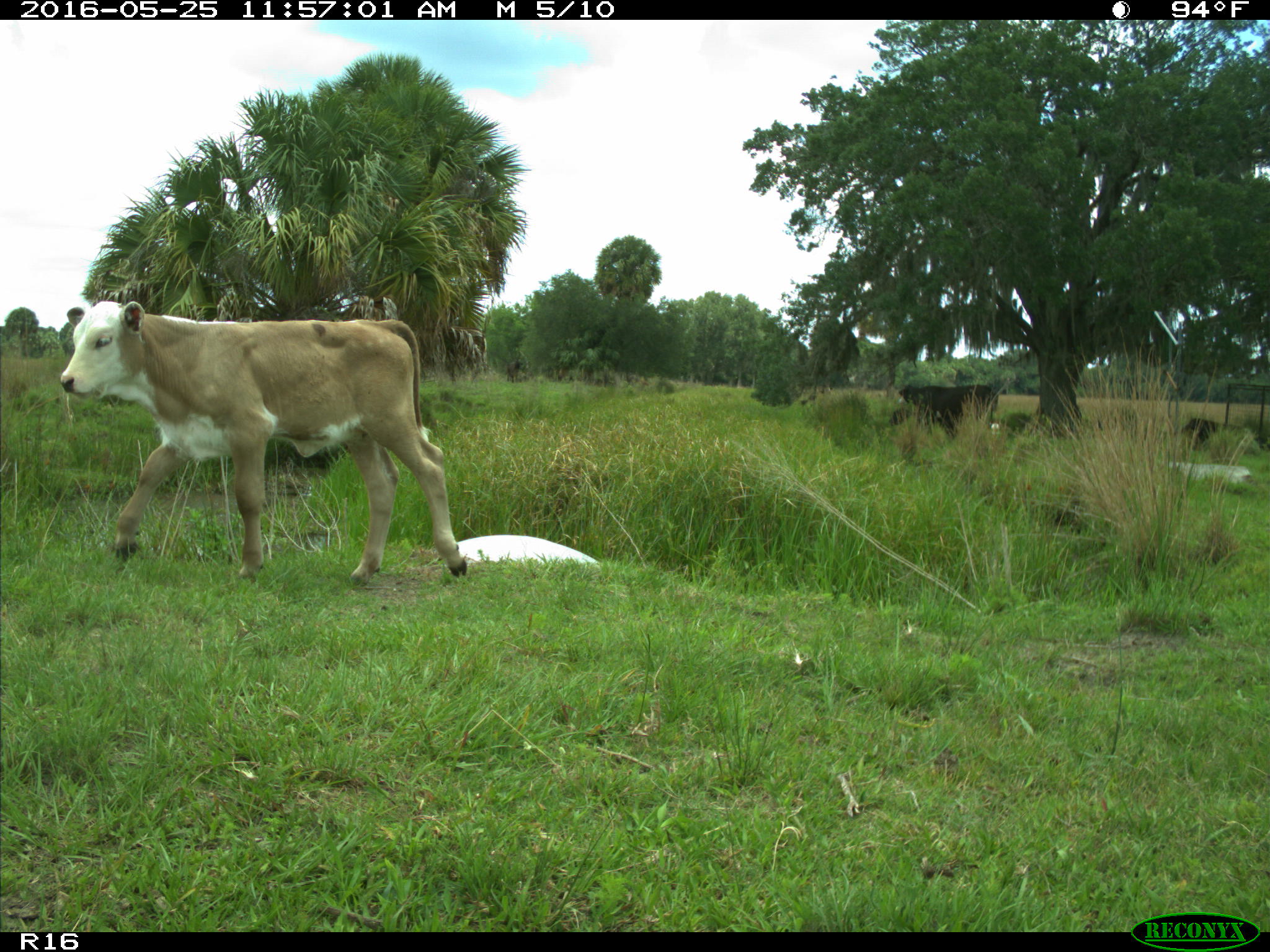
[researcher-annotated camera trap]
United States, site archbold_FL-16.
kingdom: Animalia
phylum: Chordata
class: Mammalia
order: Artiodactyla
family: Bovidae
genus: Bos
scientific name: Bos taurus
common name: domestic cow